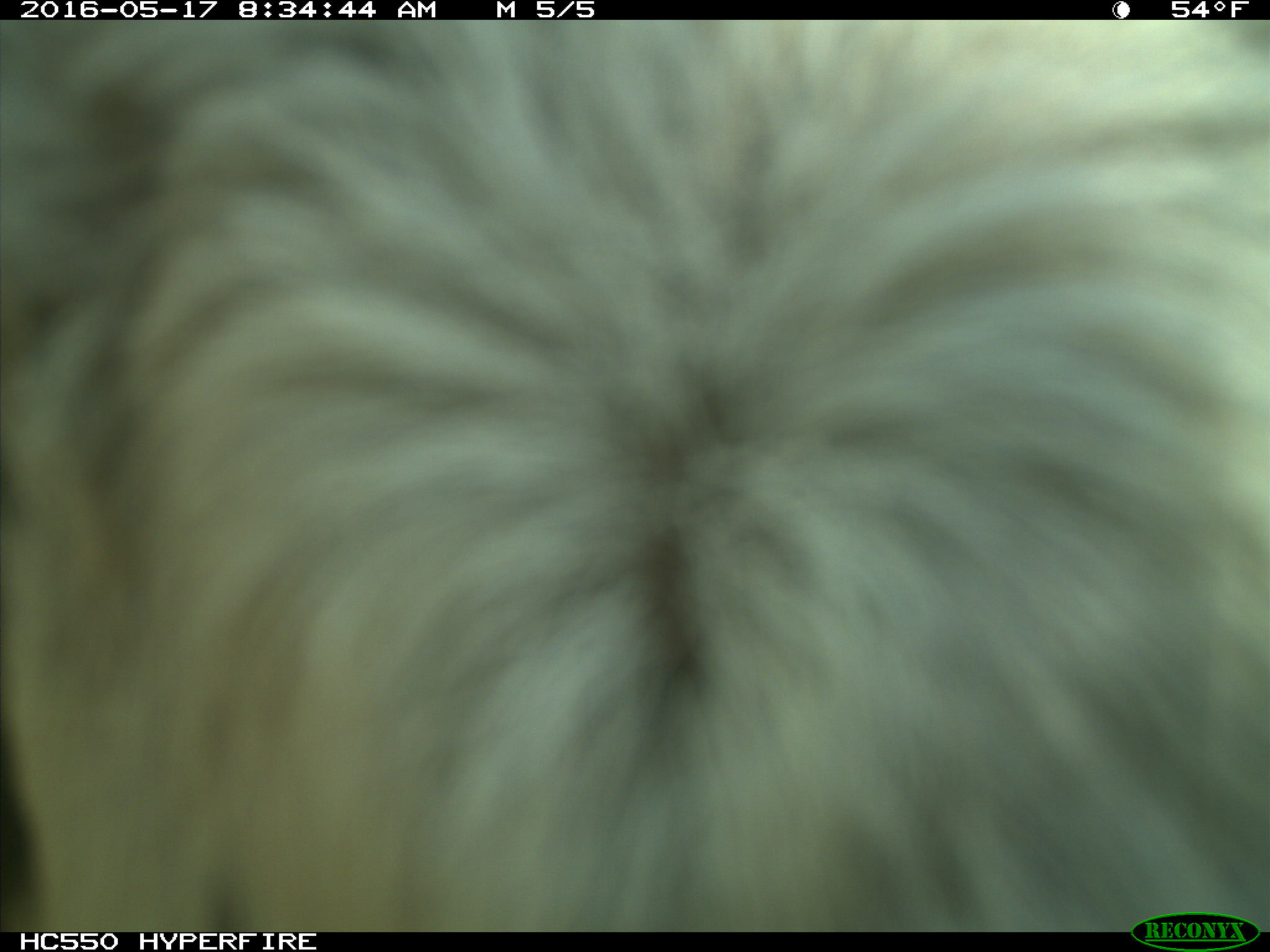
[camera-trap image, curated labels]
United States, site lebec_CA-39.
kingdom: Animalia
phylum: Chordata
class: Mammalia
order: Artiodactyla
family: Bovidae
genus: Bos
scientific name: Bos taurus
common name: domestic cow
Bos taurus (domestic cow).